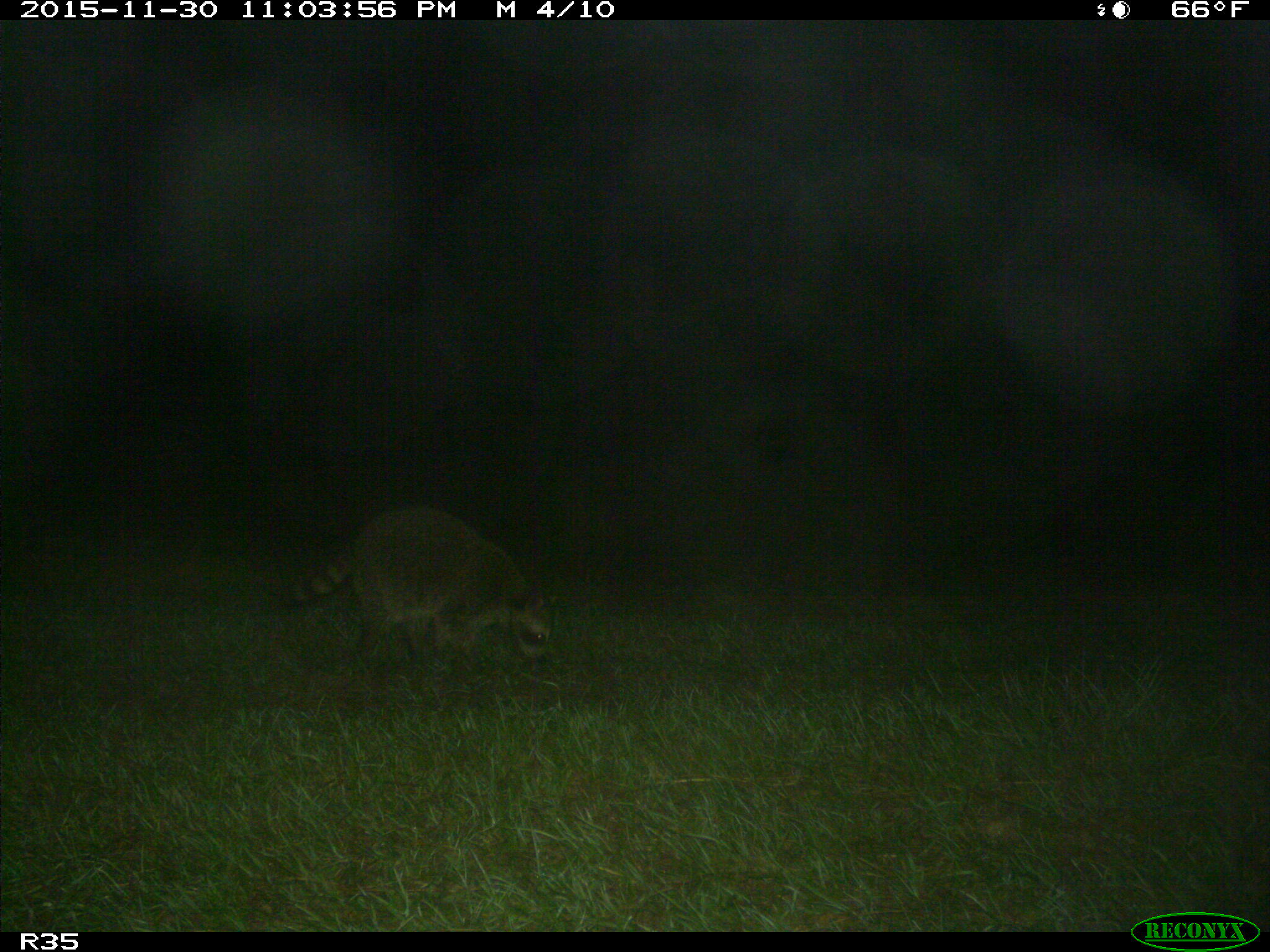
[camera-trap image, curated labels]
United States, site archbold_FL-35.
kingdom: Animalia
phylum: Chordata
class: Mammalia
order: Carnivora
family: Procyonidae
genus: Procyon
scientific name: Procyon lotor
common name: common raccoon